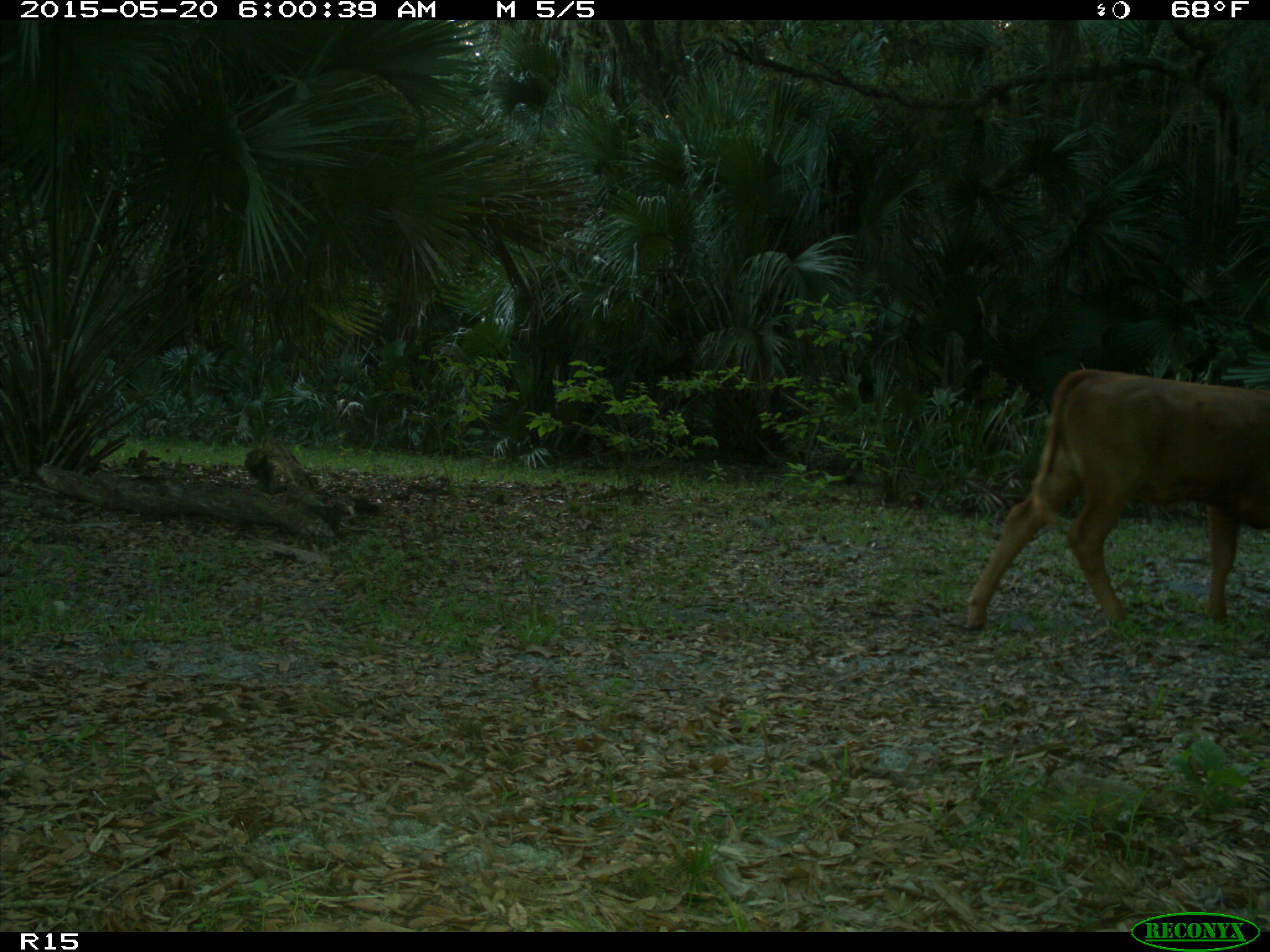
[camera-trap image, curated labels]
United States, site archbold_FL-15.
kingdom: Animalia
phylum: Chordata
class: Mammalia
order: Artiodactyla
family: Bovidae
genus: Bos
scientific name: Bos taurus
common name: domestic cow